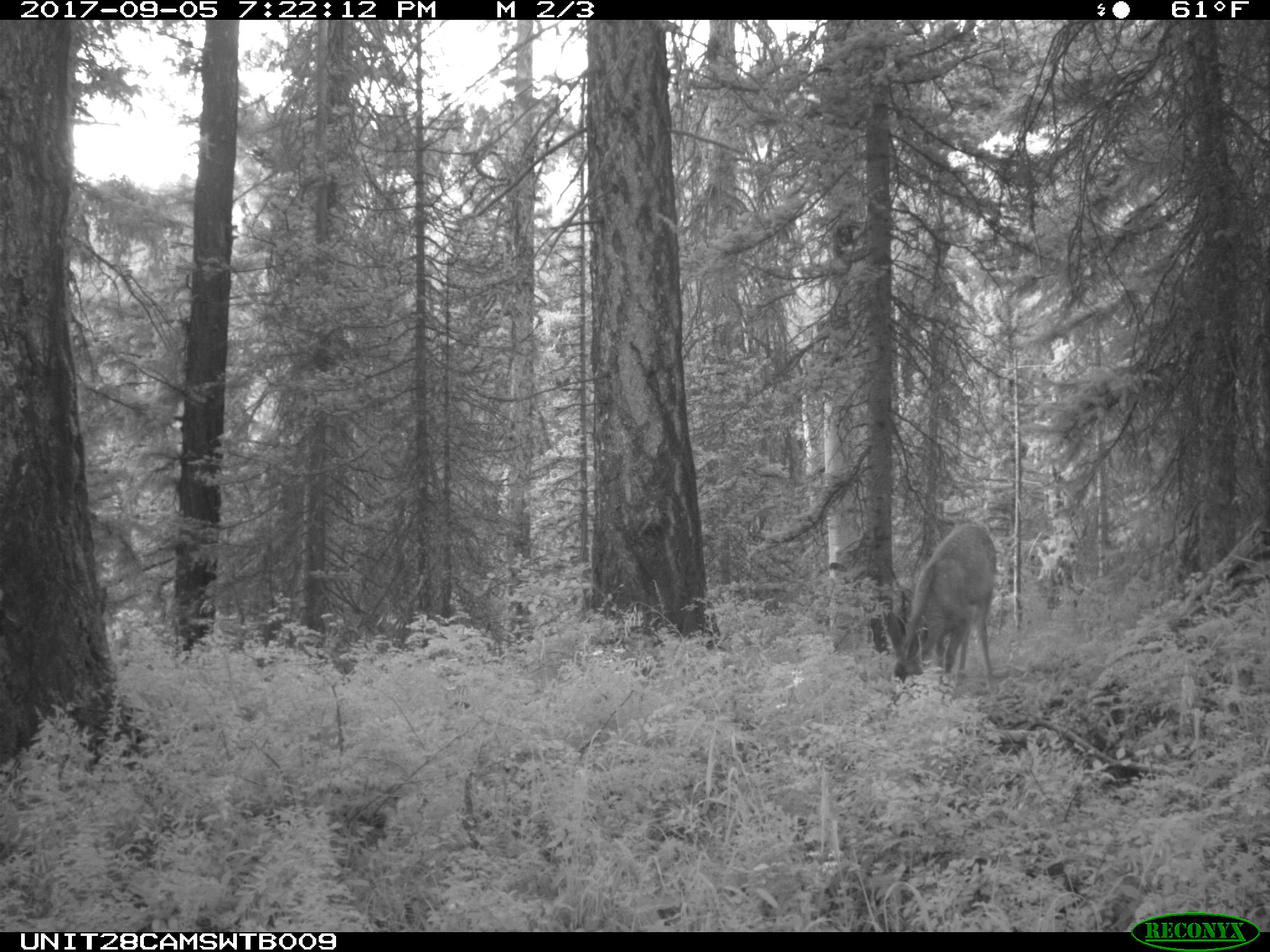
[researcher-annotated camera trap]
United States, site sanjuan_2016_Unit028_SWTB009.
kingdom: Animalia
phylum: Chordata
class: Mammalia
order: Artiodactyla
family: Cervidae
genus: Odocoileus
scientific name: Odocoileus hemionus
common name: mule deer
Odocoileus hemionus (mule deer).